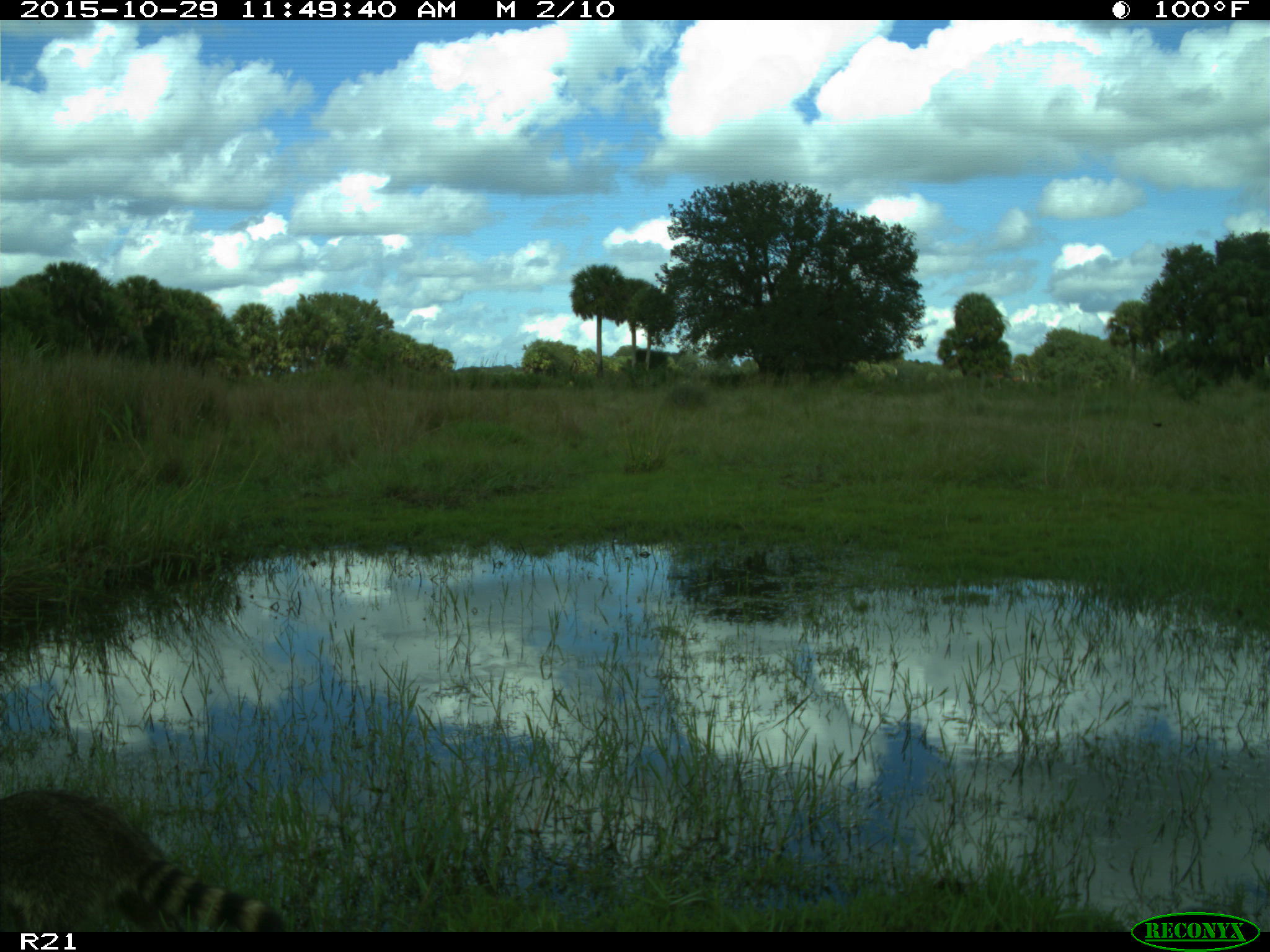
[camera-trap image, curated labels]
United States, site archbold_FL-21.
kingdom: Animalia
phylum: Chordata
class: Mammalia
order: Carnivora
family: Procyonidae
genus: Procyon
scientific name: Procyon lotor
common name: common raccoon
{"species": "Procyon lotor (common raccoon)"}